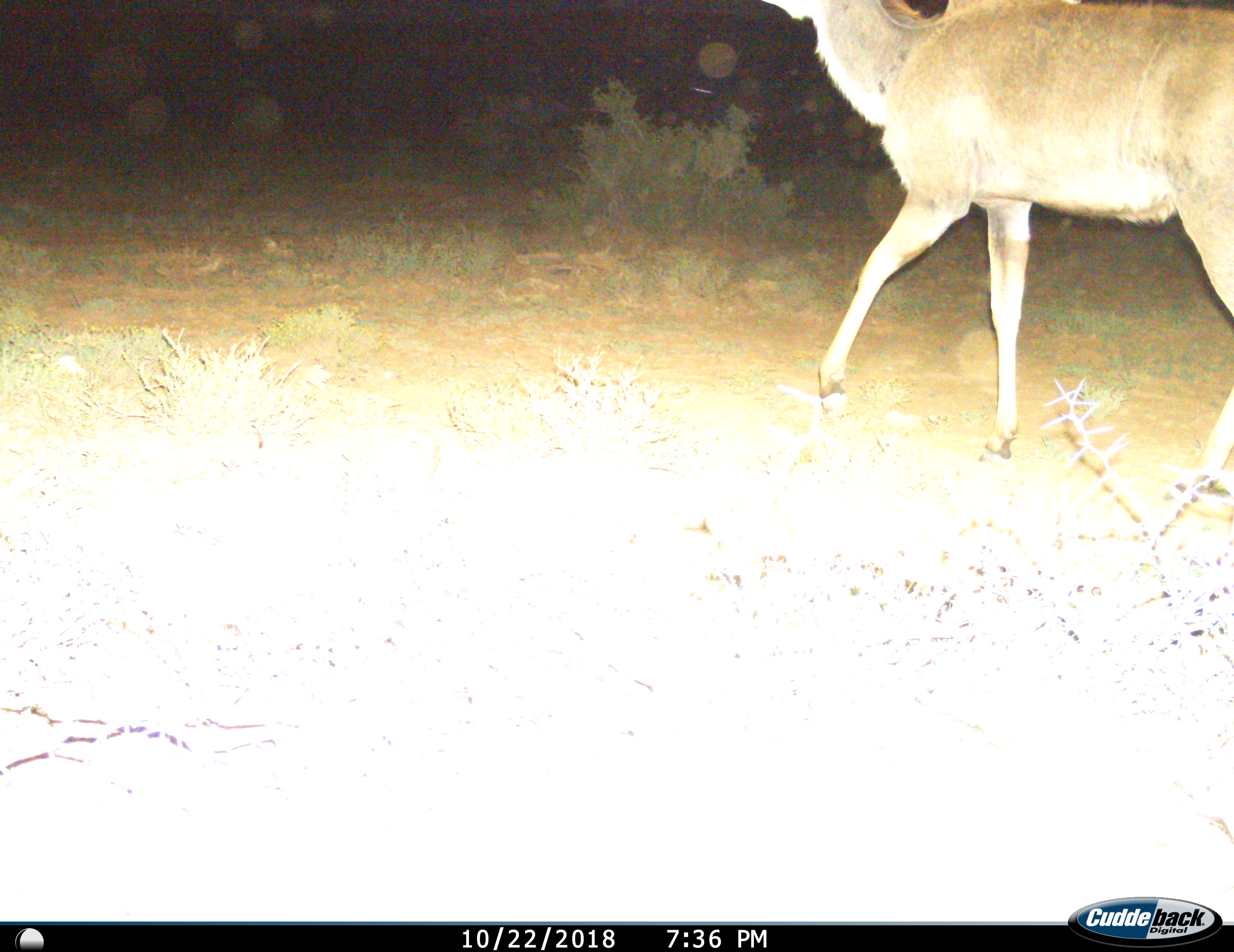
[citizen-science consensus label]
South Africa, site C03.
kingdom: Animalia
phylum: Chordata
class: Mammalia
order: Artiodactyla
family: Bovidae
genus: Tragelaphus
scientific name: Tragelaphus strepsiceros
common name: greater kudu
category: kudu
Kudu (greater kudu) (Tragelaphus strepsiceros), count 1. Behavior (volunteer vote fractions): standing 0%, resting 0%, moving 100%, interacting 0%. Young present (vote fraction): 0%. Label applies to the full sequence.